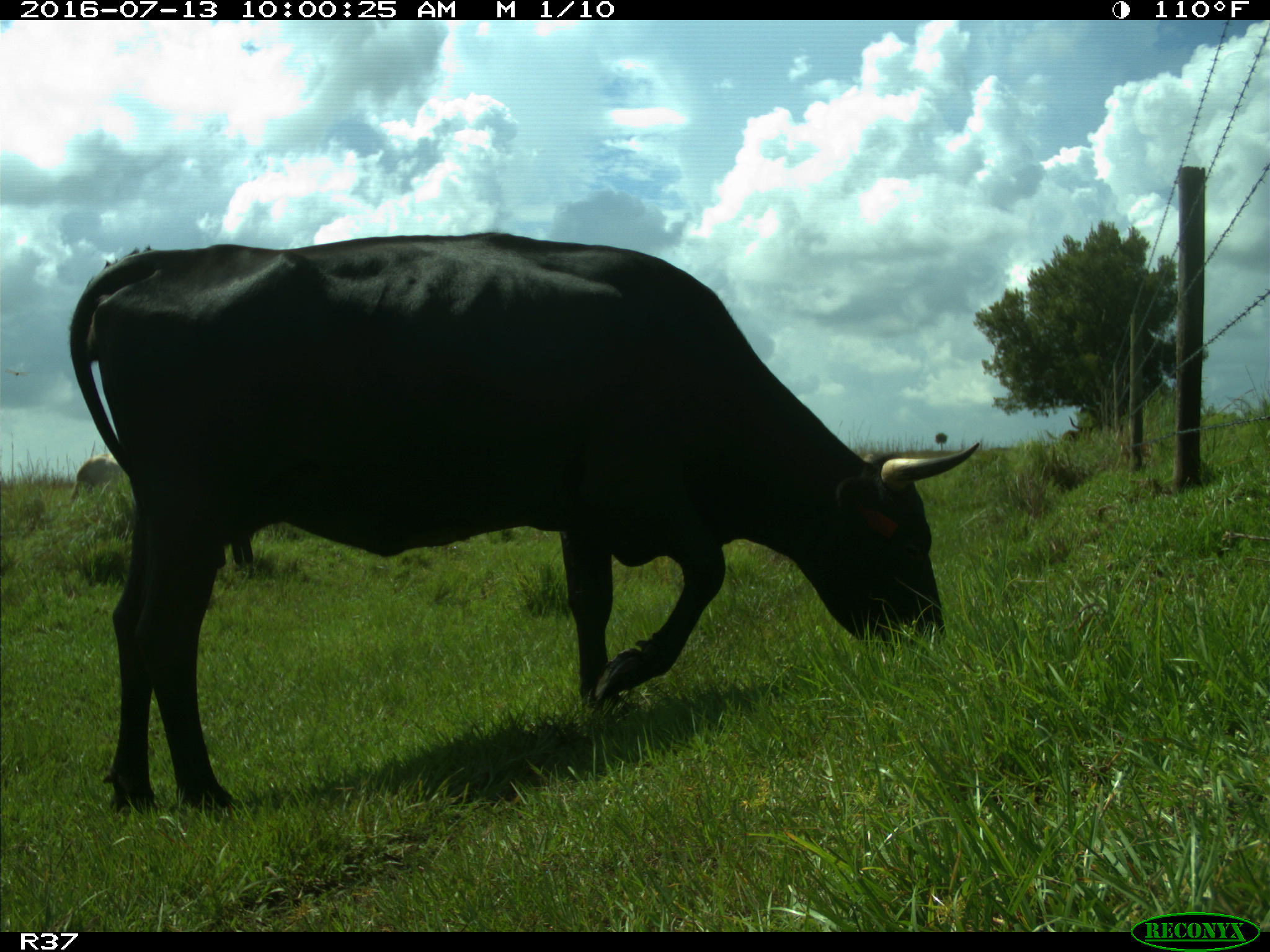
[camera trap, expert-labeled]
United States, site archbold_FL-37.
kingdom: Animalia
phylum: Chordata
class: Mammalia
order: Artiodactyla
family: Bovidae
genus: Bos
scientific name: Bos taurus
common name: domestic cow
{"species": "Bos taurus (domestic cow)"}